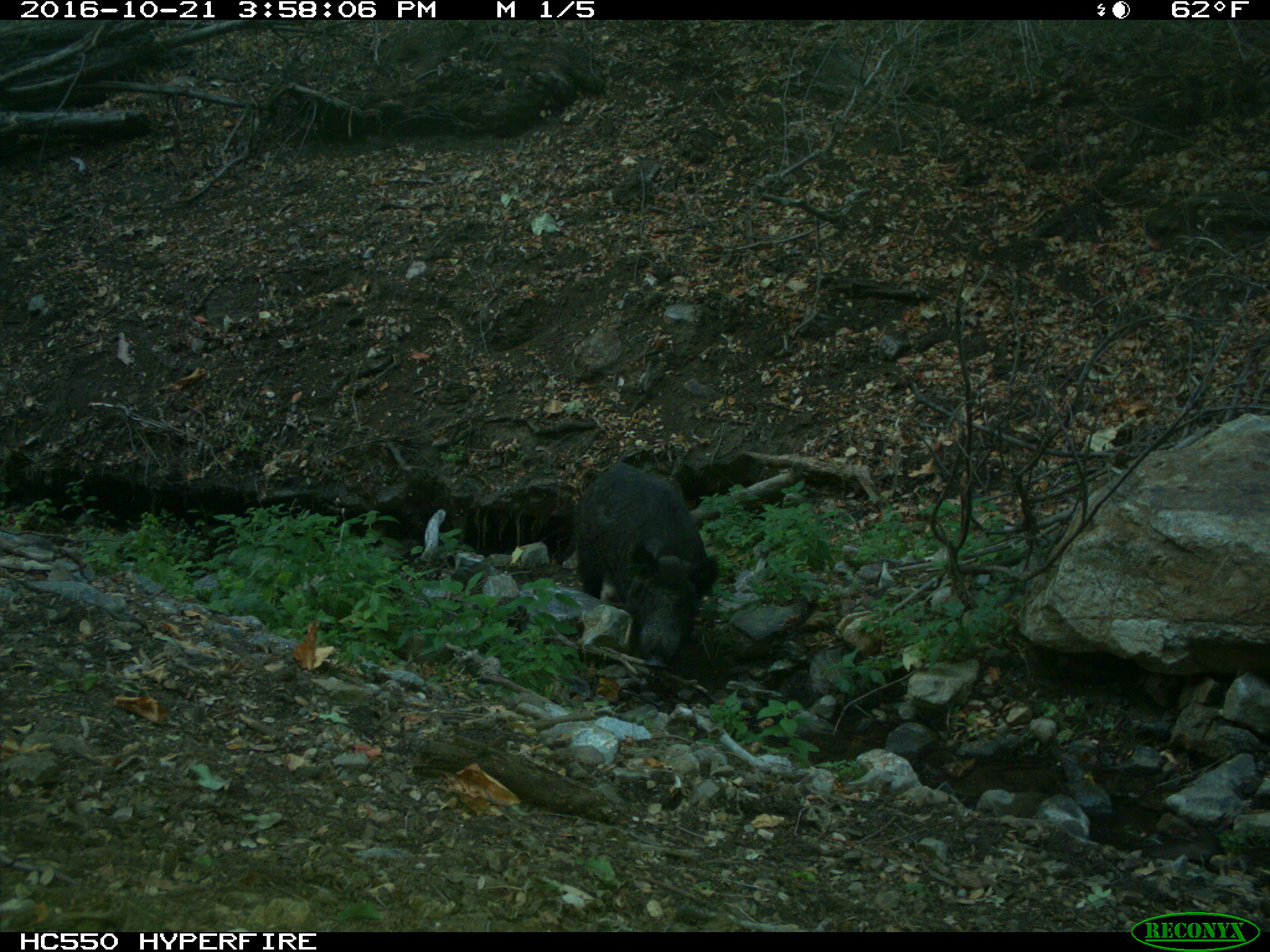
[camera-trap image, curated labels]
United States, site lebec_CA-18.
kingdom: Animalia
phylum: Chordata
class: Mammalia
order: Artiodactyla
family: Suidae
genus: Sus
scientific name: Sus scrofa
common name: wild boar